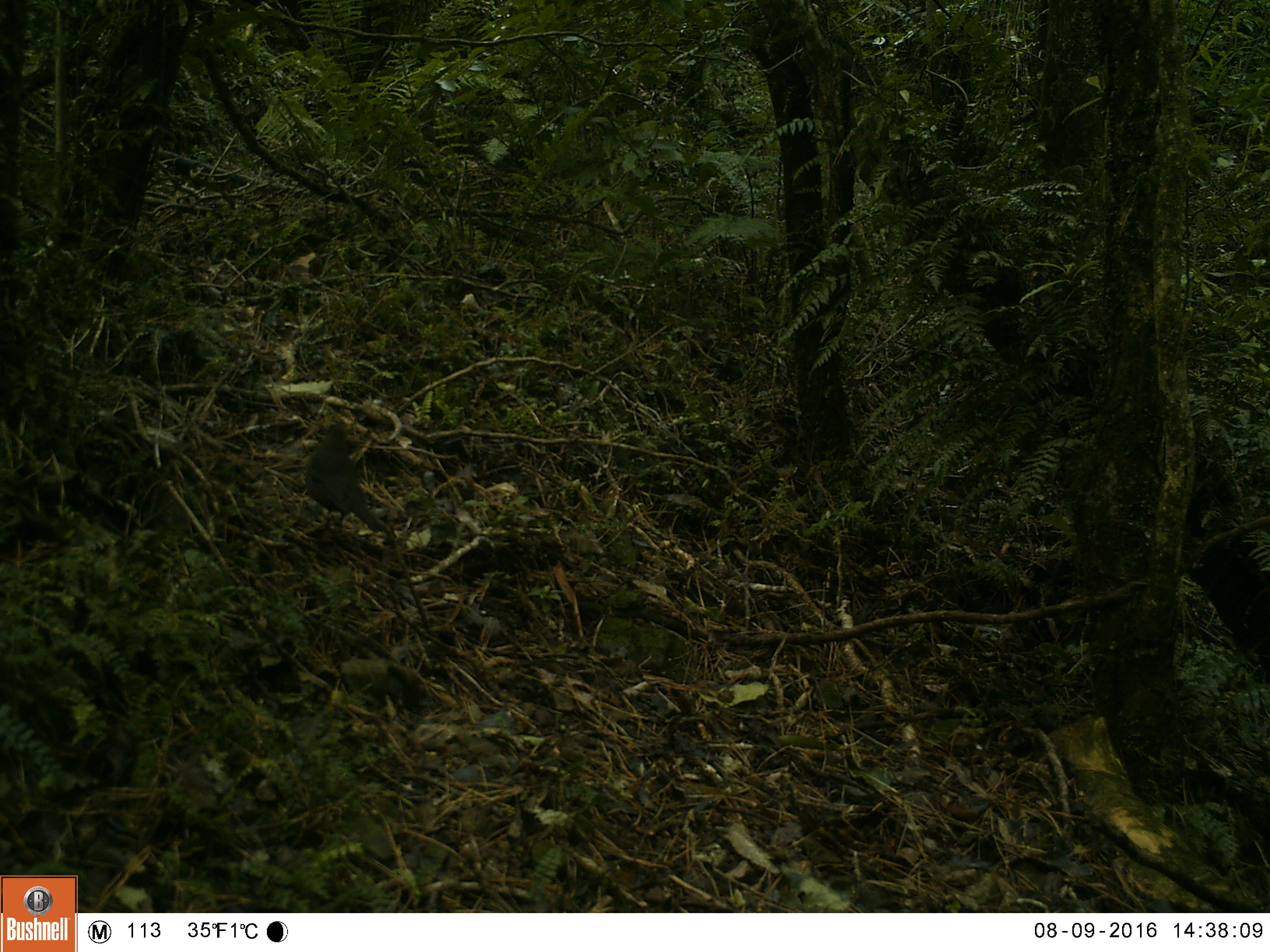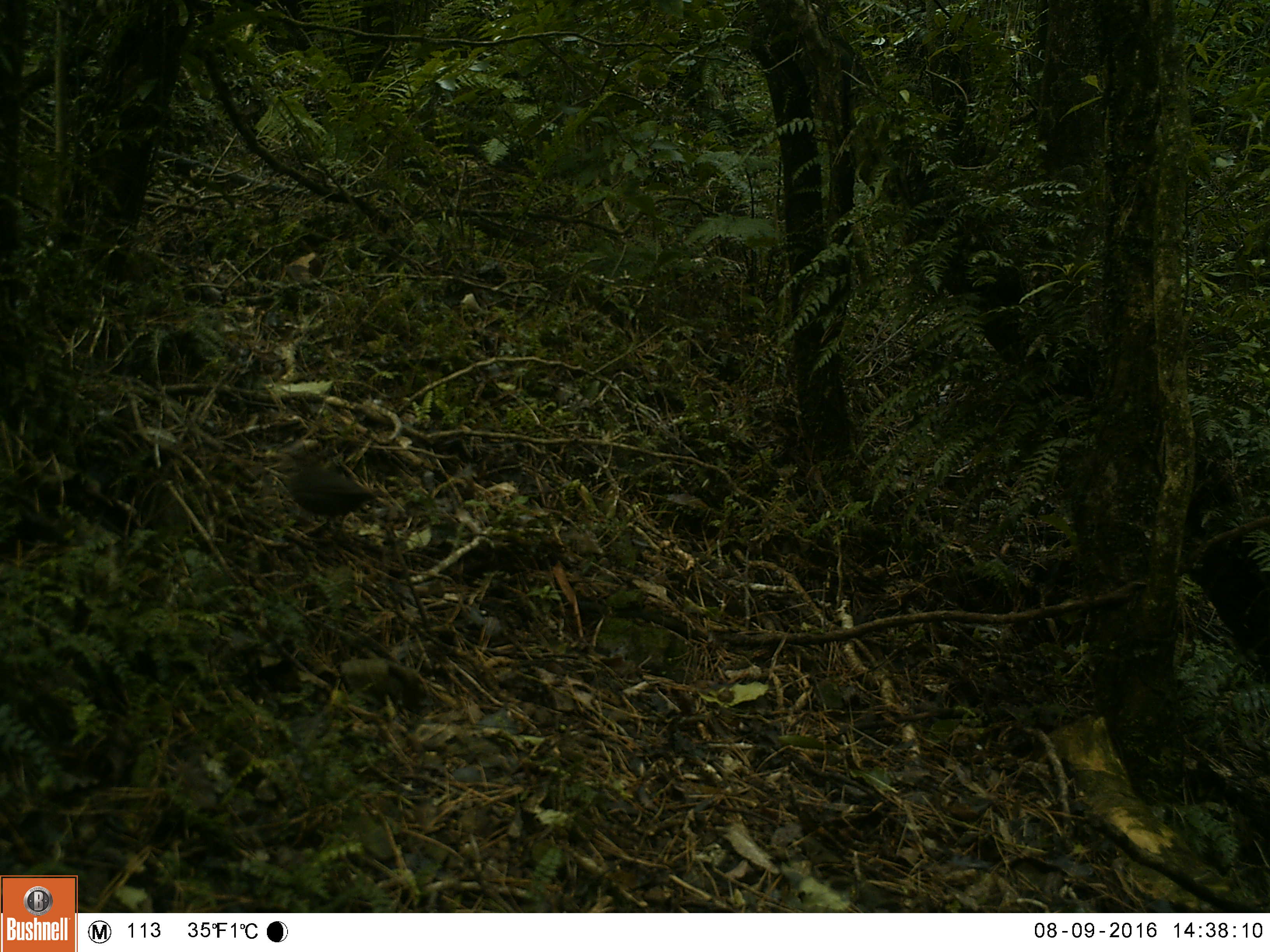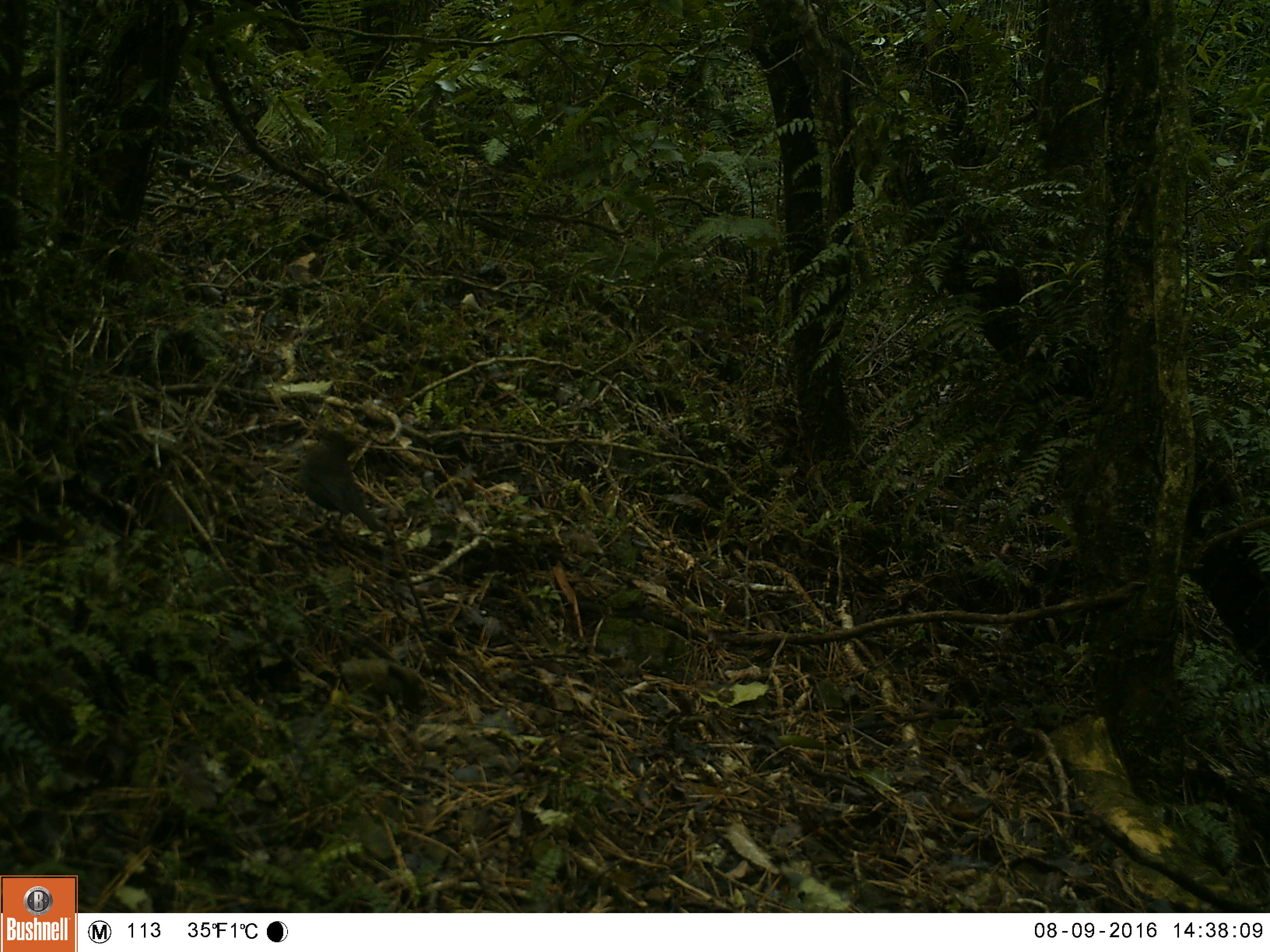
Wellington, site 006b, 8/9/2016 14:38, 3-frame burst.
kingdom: Animalia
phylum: Chordata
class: Aves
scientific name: Aves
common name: bird